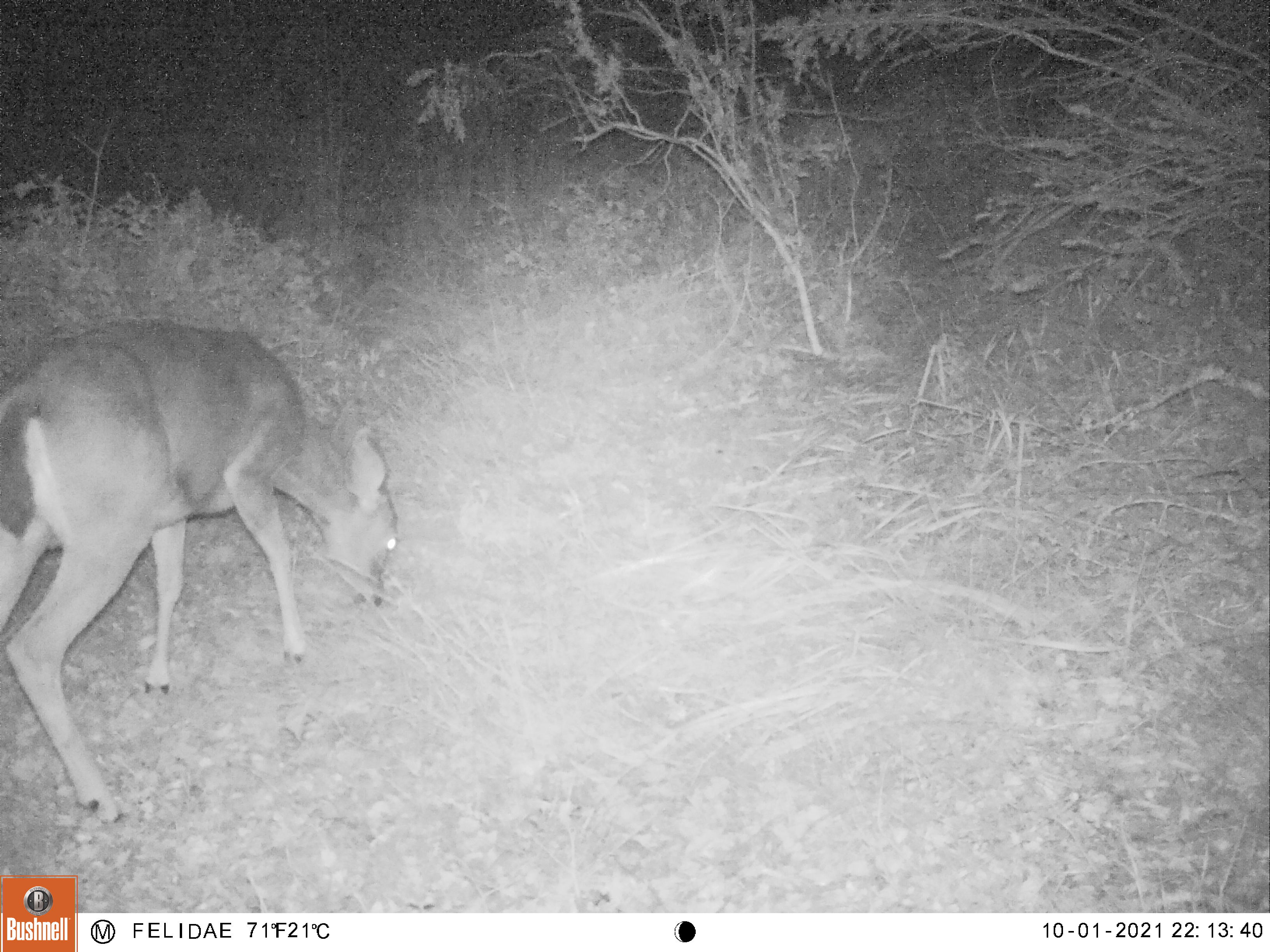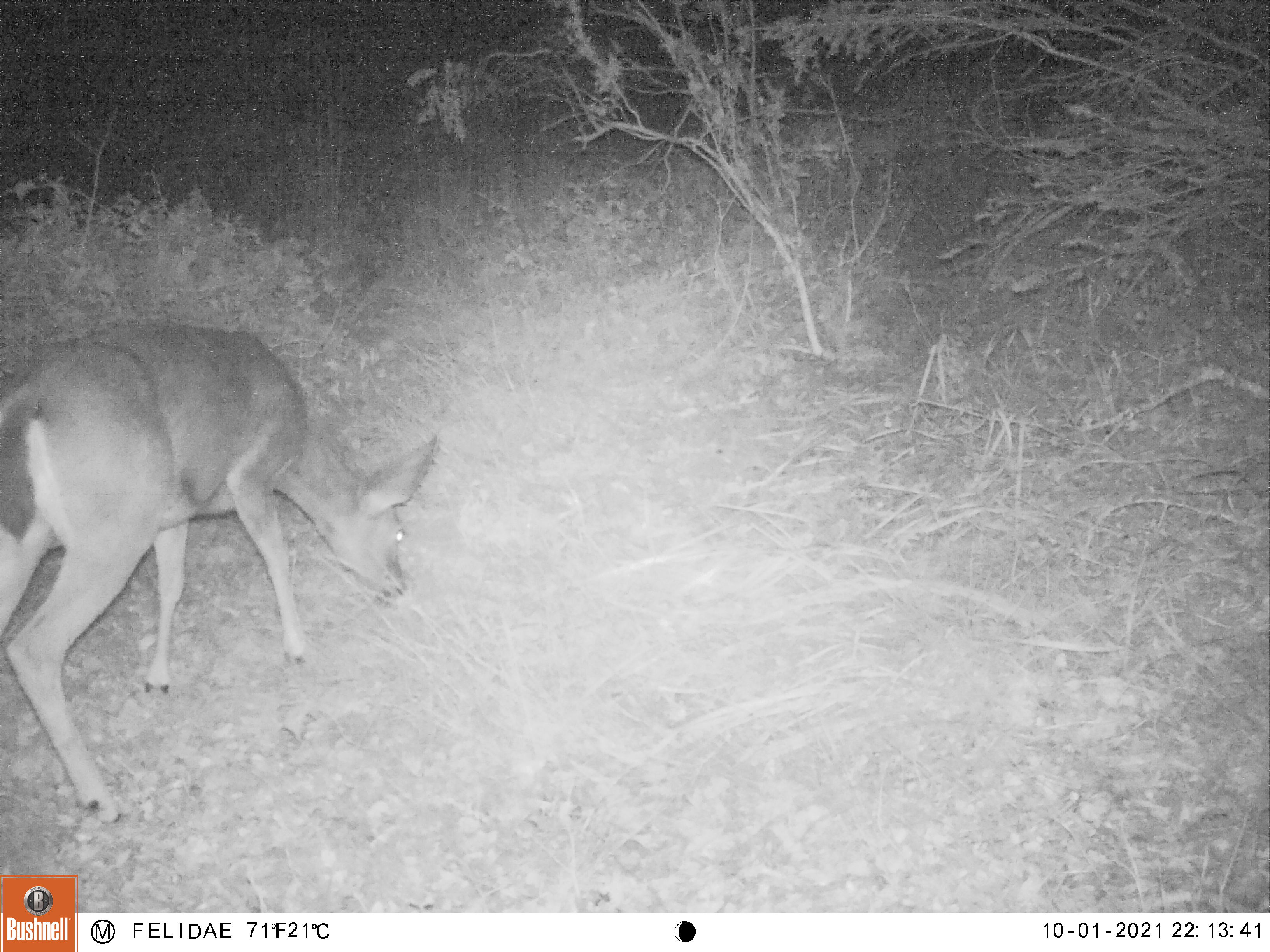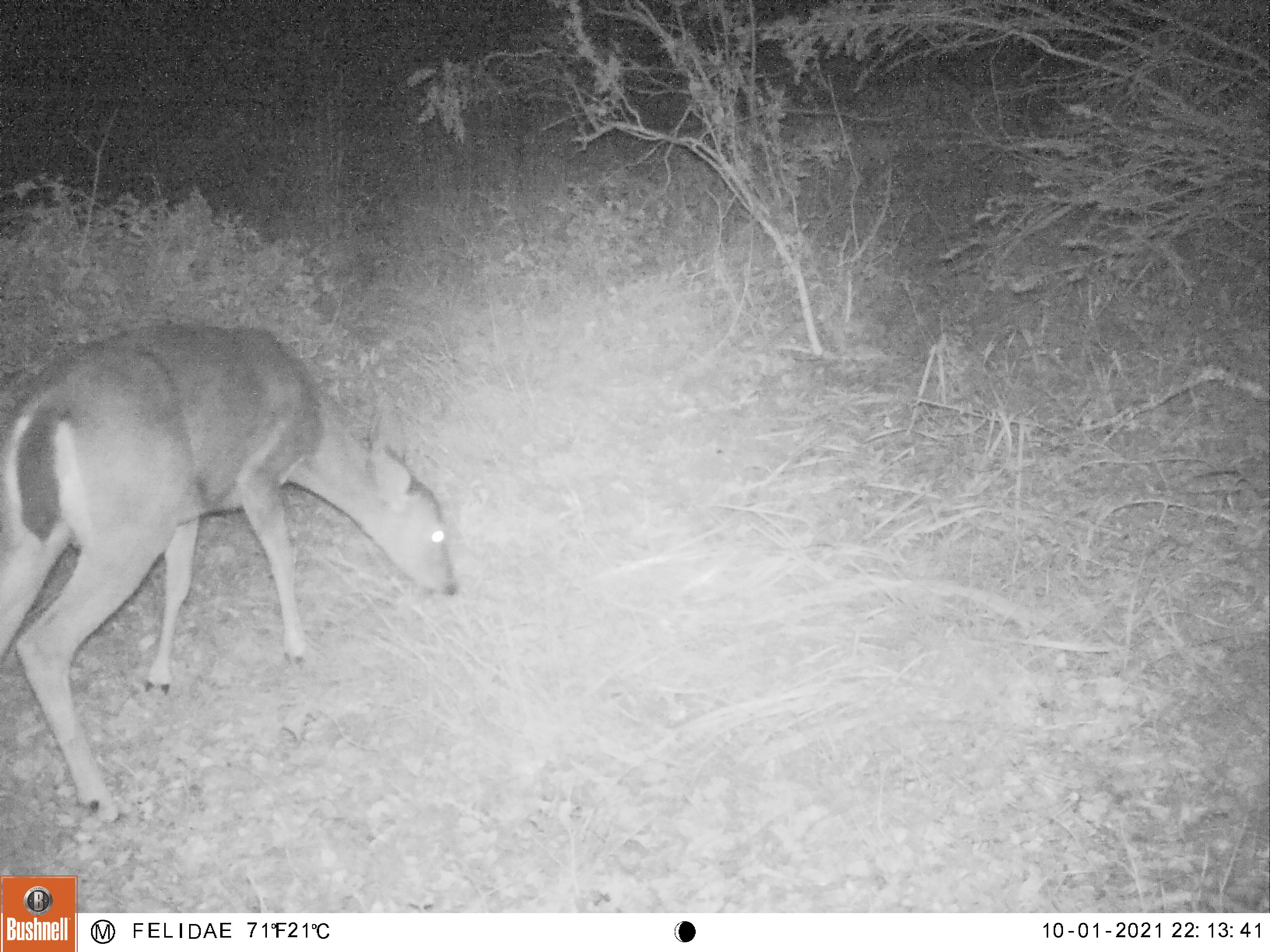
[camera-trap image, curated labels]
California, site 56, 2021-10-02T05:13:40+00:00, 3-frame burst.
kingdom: Animalia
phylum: Chordata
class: Mammalia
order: Artiodactyla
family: Cervidae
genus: Odocoileus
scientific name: Odocoileus hemionus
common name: mule deer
Mule deer (Odocoileus hemionus).